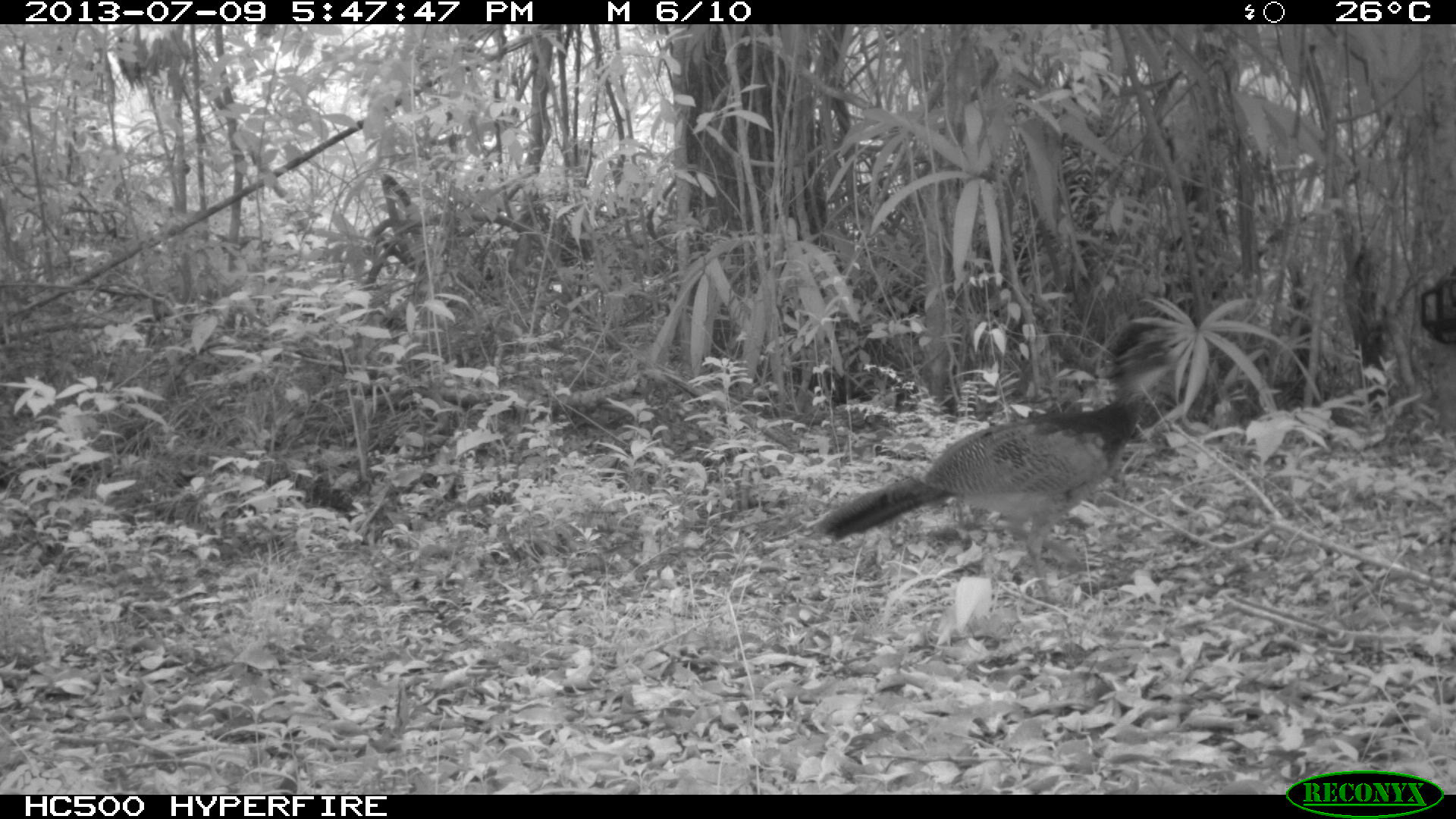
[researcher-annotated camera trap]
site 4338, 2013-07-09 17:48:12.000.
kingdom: Animalia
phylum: Chordata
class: Aves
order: Galliformes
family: Cracidae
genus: Crax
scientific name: Crax rubra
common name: great curassow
Crax rubra (great curassow), count 1, sex female.